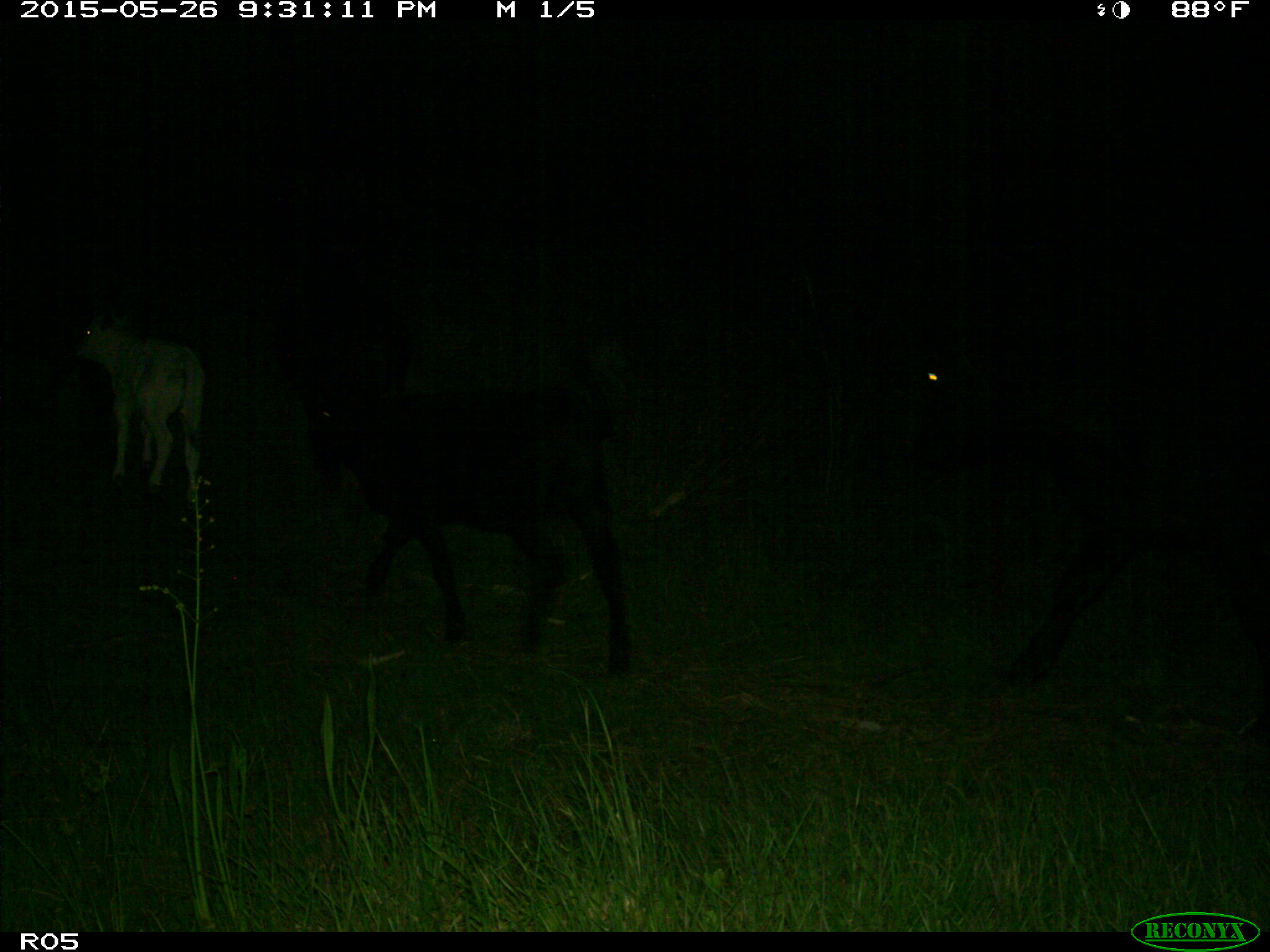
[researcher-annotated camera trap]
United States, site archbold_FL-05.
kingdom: Animalia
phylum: Chordata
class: Mammalia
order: Artiodactyla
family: Bovidae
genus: Bos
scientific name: Bos taurus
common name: domestic cow